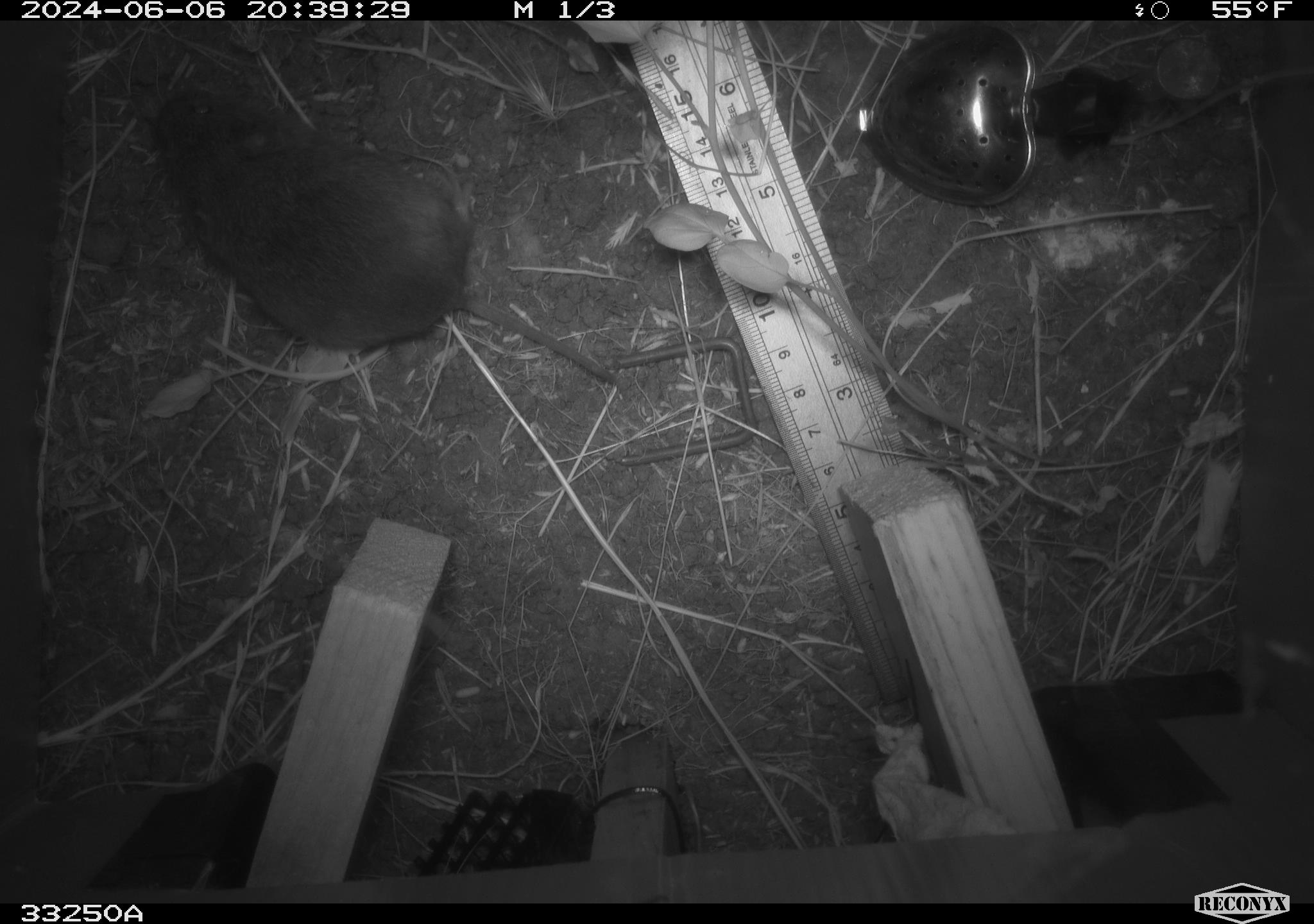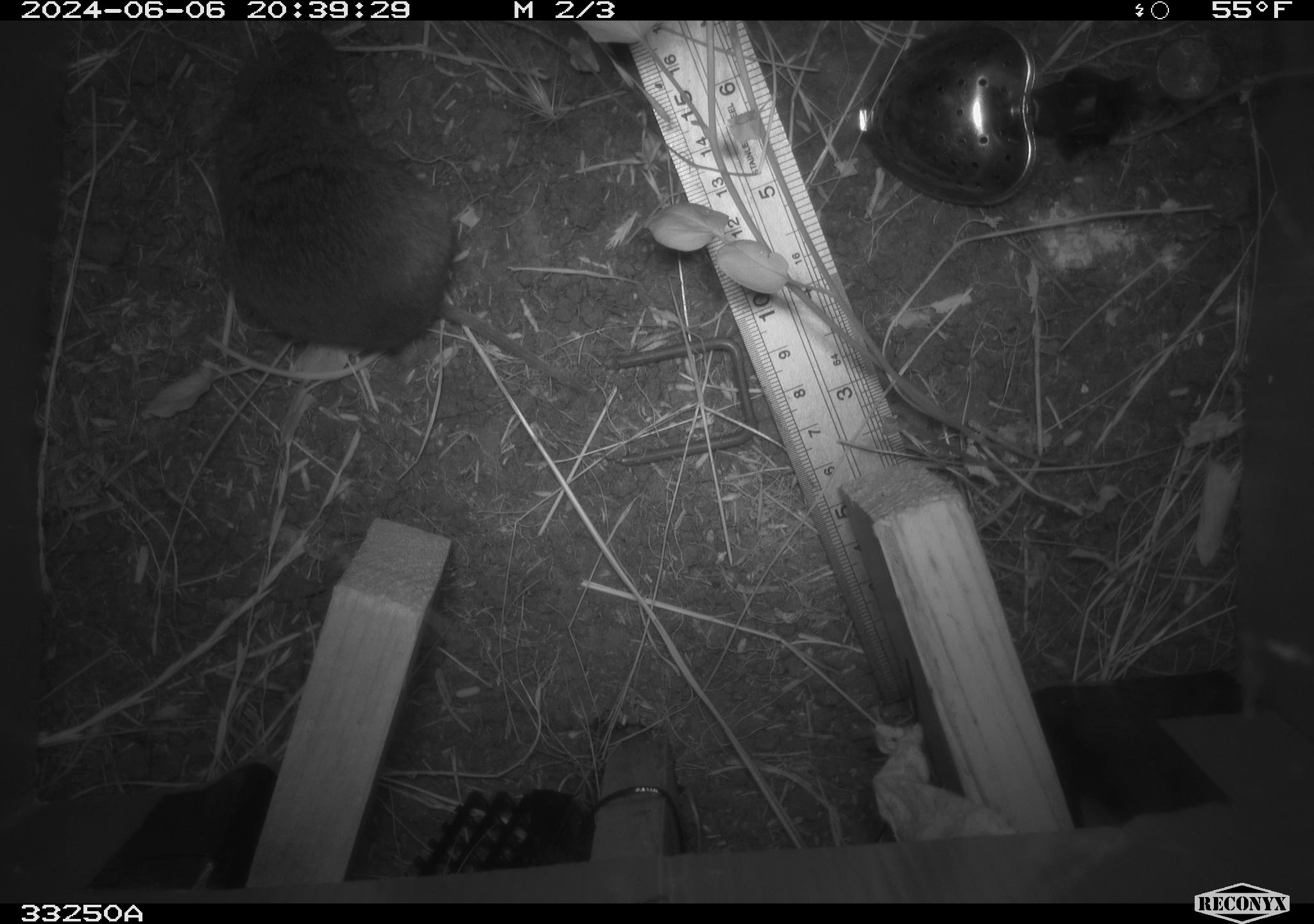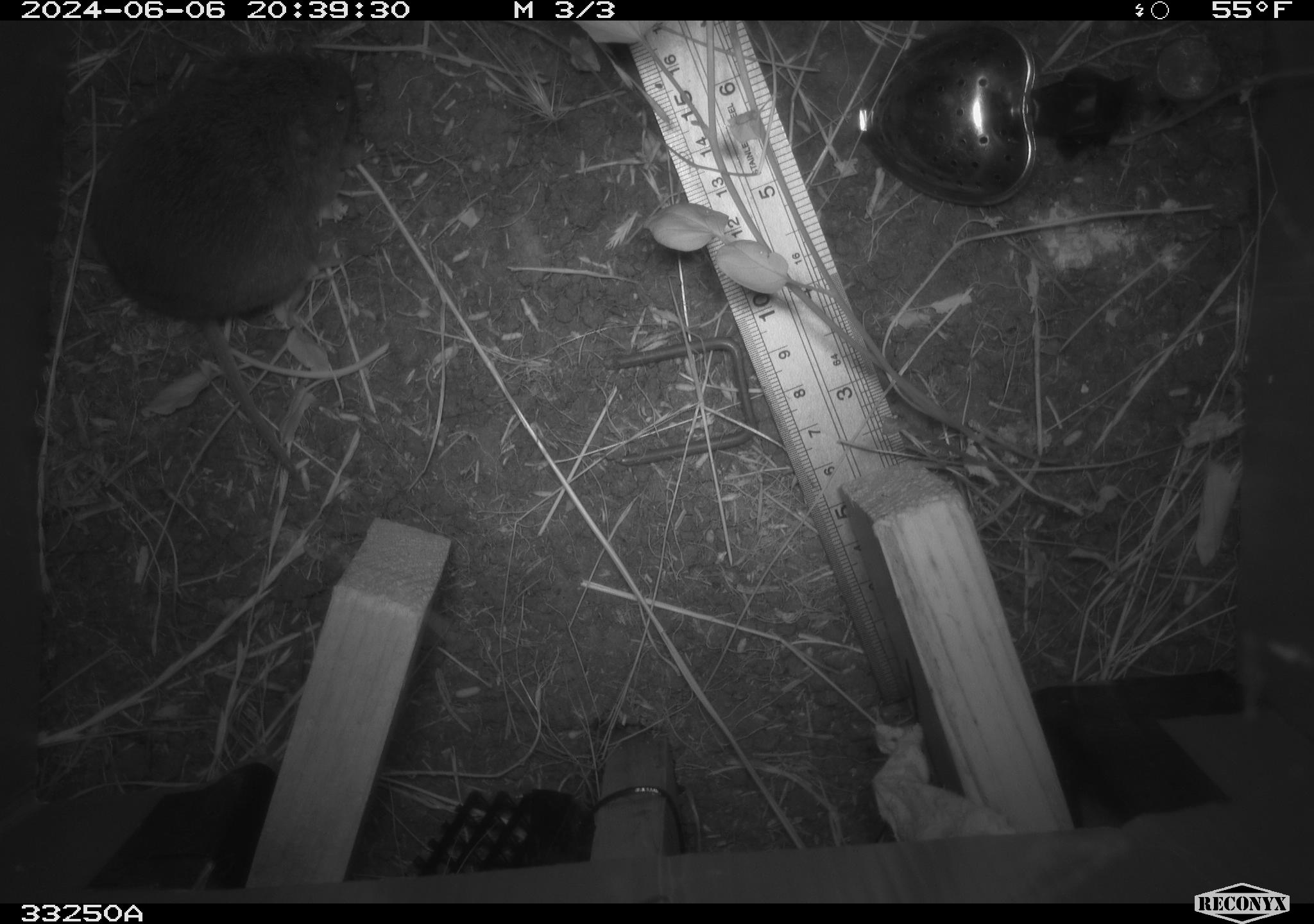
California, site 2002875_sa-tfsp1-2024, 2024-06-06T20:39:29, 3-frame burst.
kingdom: Animalia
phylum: Chordata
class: Mammalia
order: Rodentia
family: Cricetidae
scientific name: Arvicolinae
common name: voles, lemmings, and muskrats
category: arvicolinae subfamily